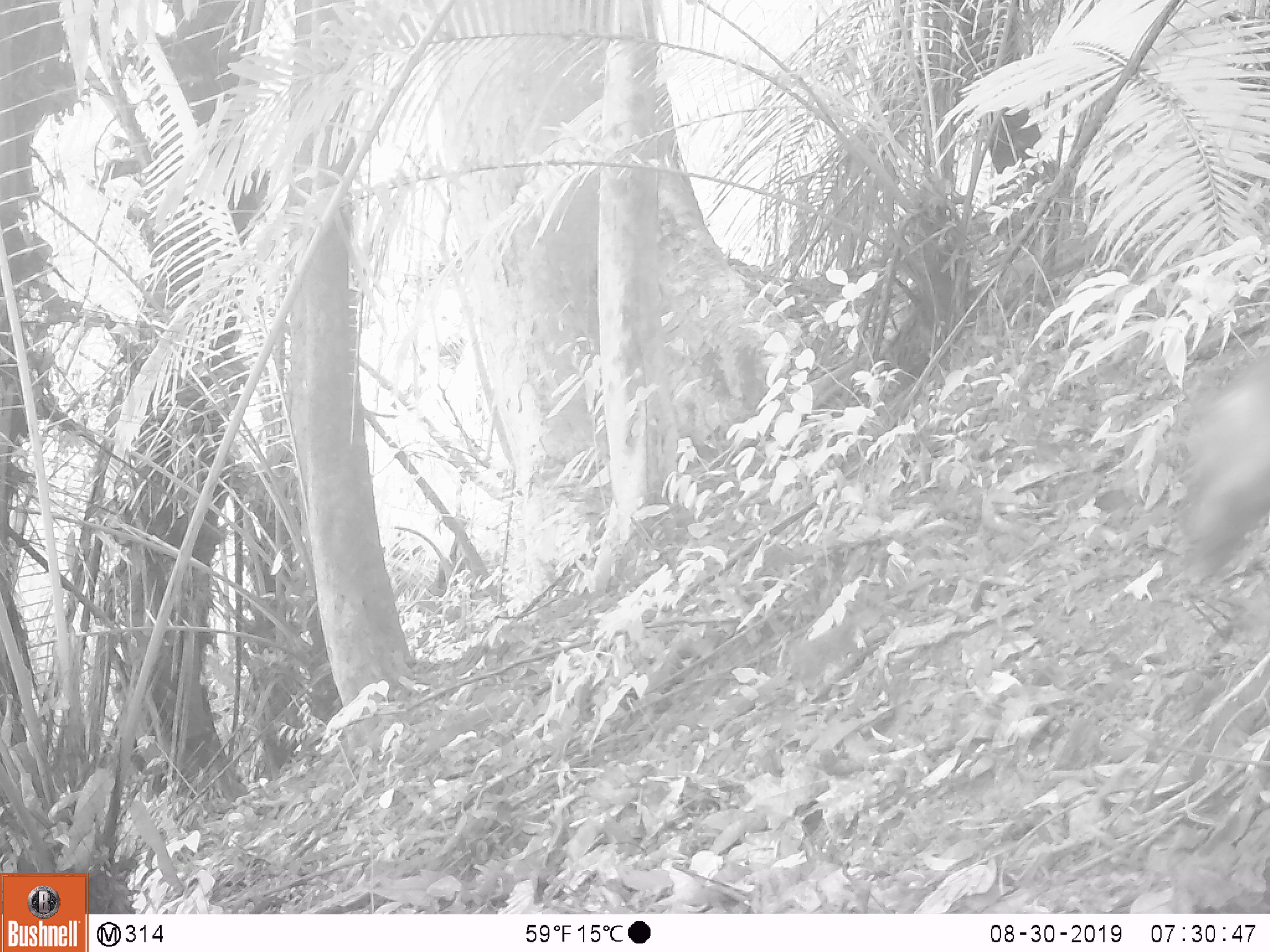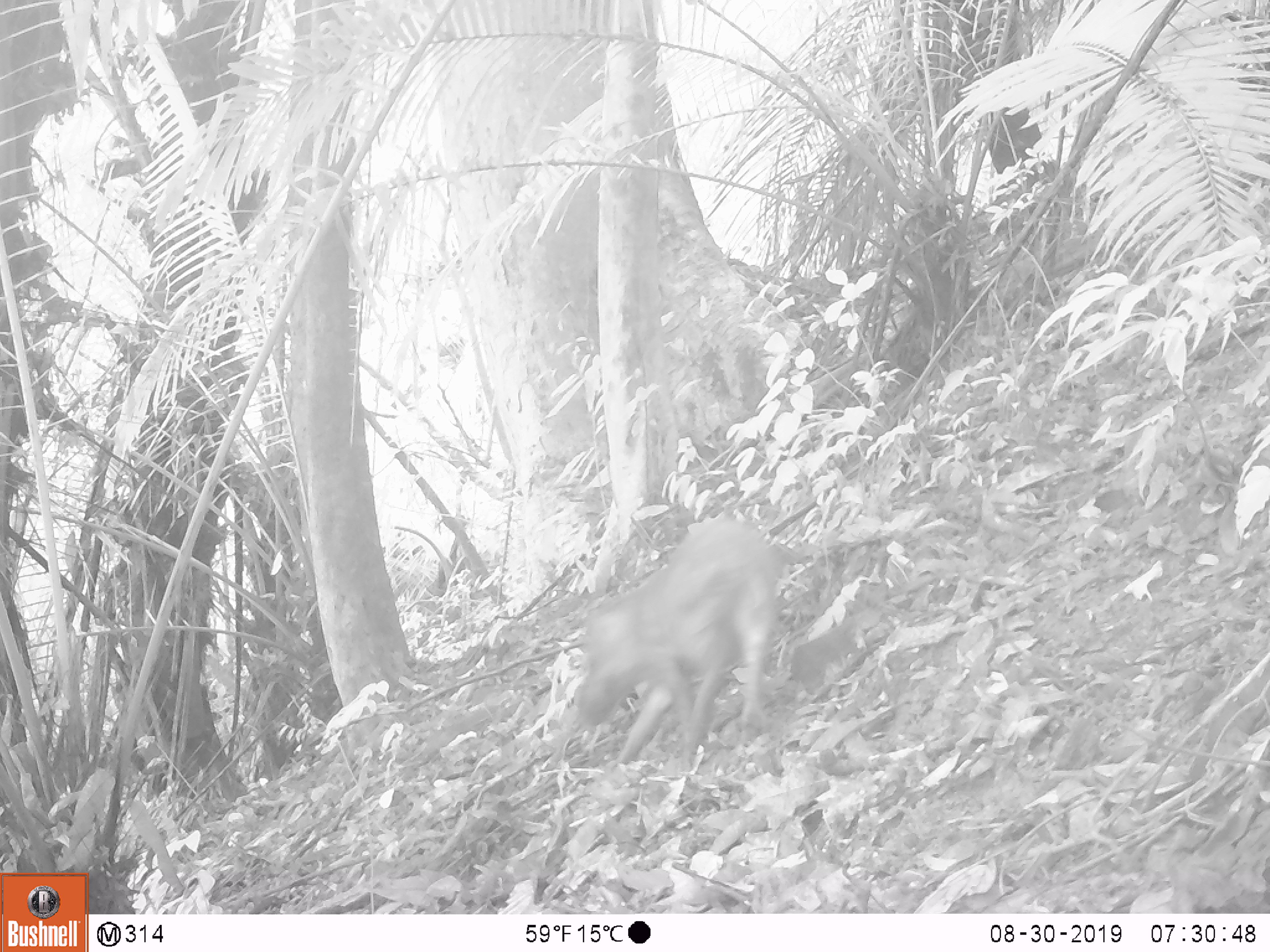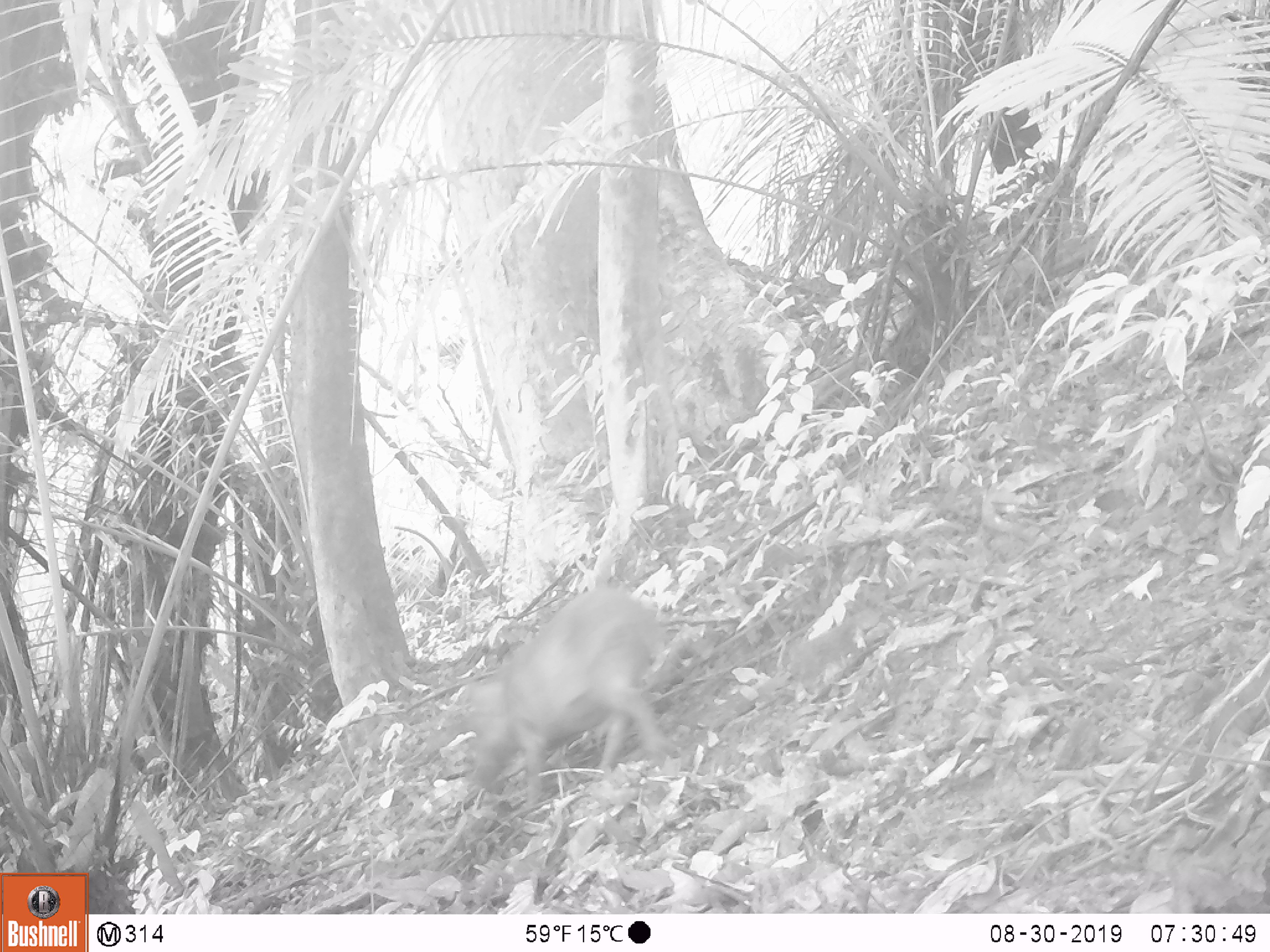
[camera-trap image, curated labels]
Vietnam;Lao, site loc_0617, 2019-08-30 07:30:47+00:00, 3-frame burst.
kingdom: Animalia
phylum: Chordata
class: Mammalia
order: Artiodactyla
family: Suidae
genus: Sus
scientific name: Sus scrofa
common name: eurasian wild pig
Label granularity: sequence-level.